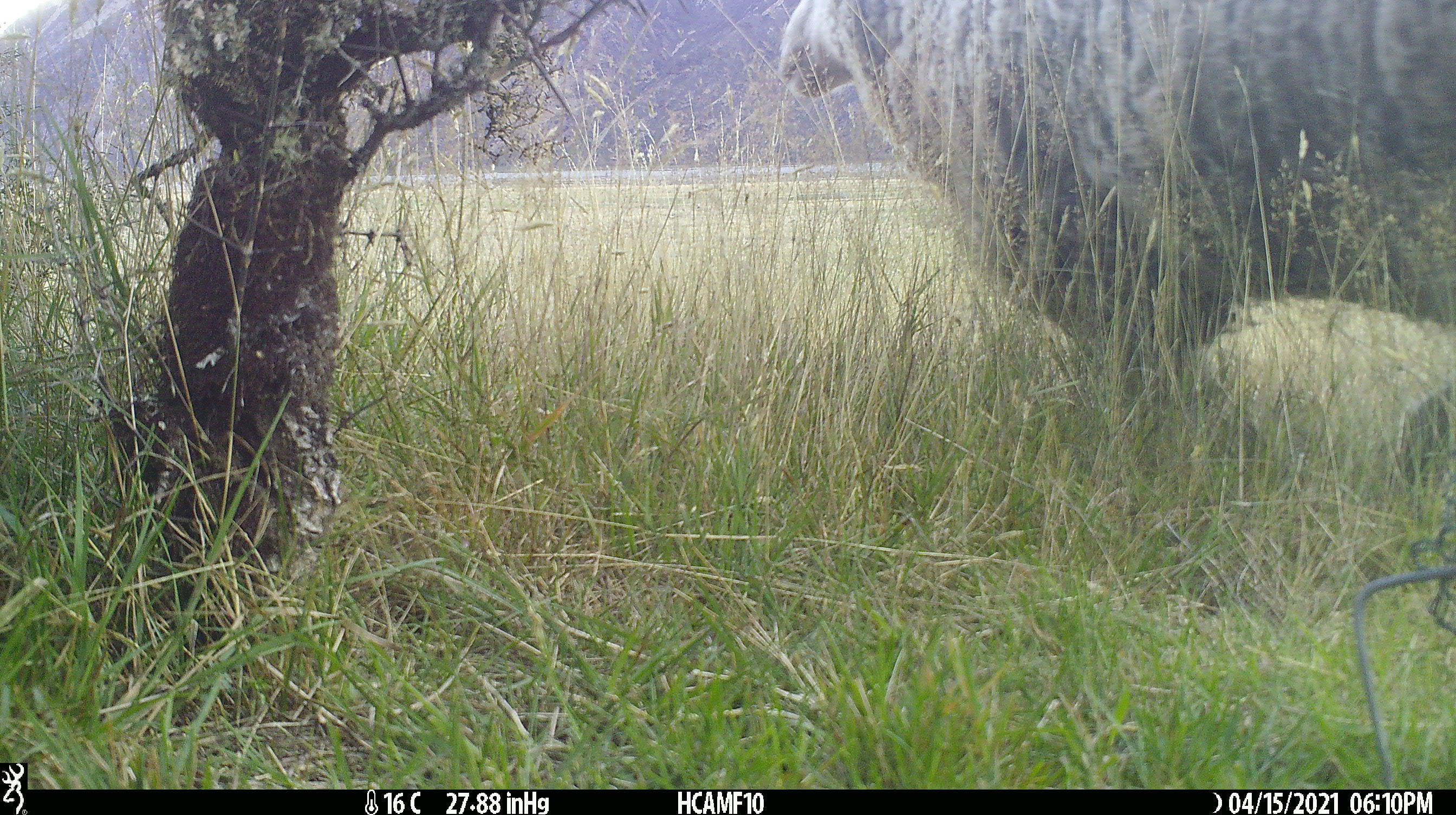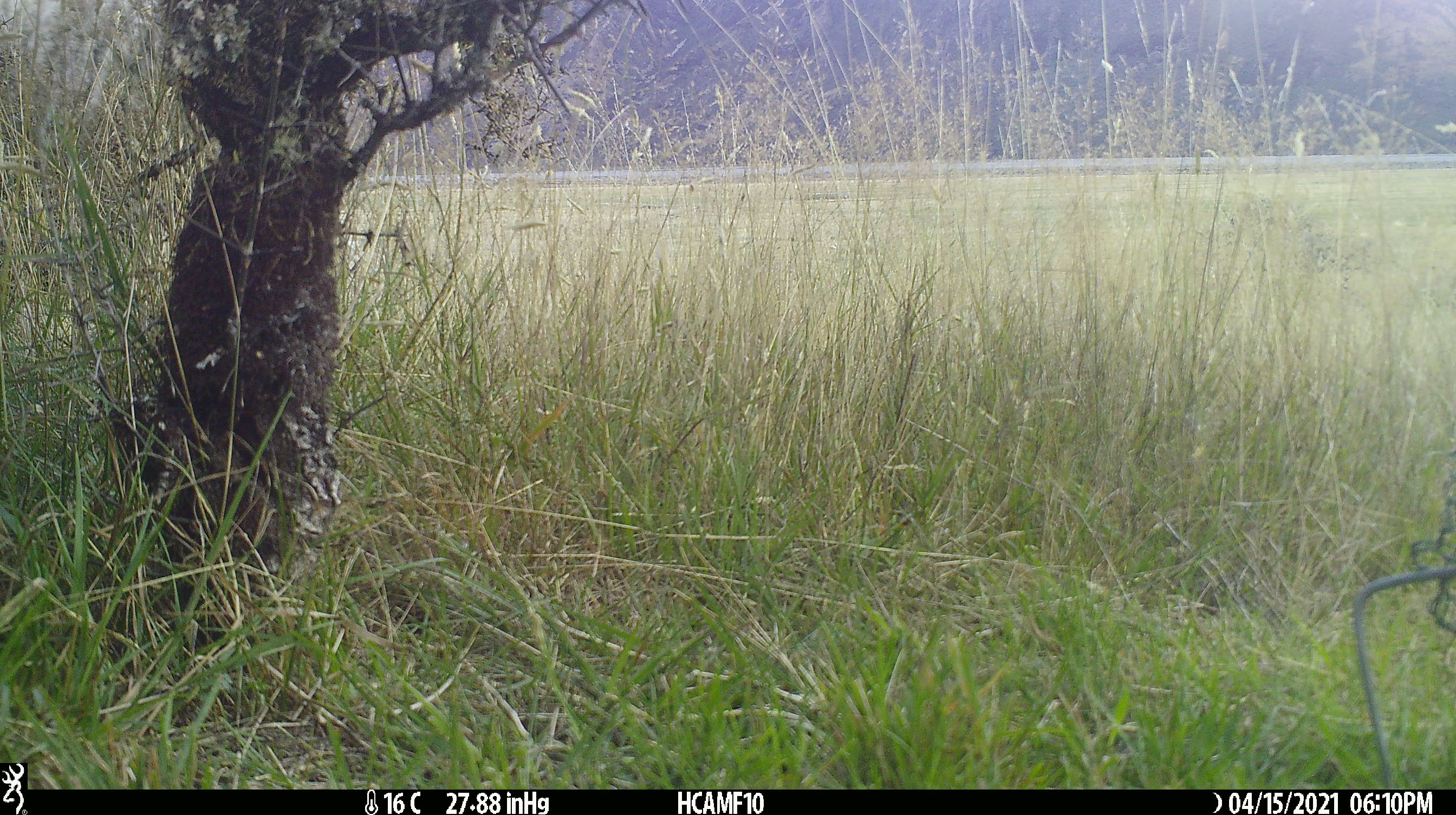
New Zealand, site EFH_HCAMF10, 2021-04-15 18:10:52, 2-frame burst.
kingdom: Animalia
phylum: Chordata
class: Mammalia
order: Artiodactyla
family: Bovidae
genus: Ovis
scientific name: Ovis aries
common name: domestic sheep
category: sheep